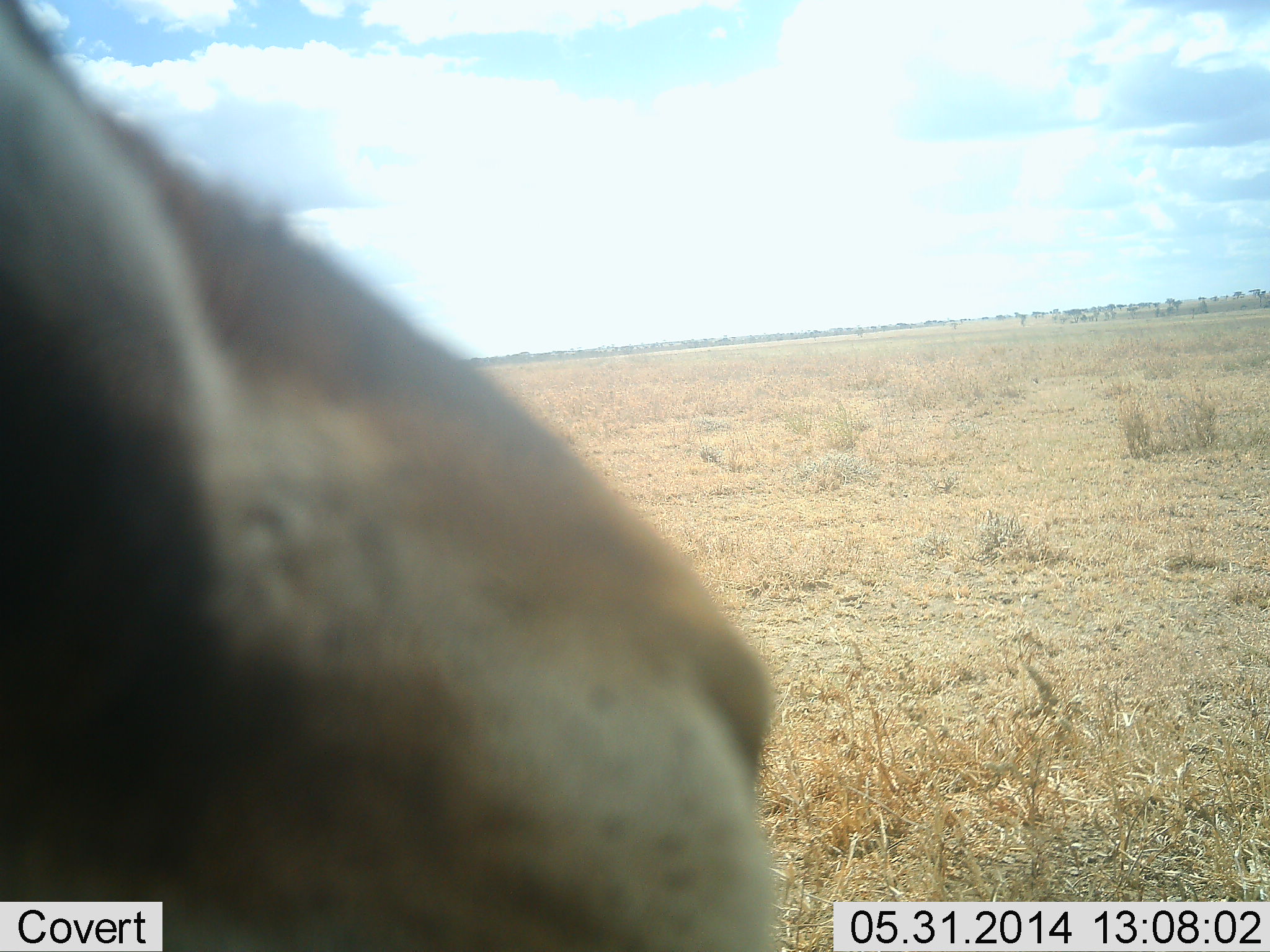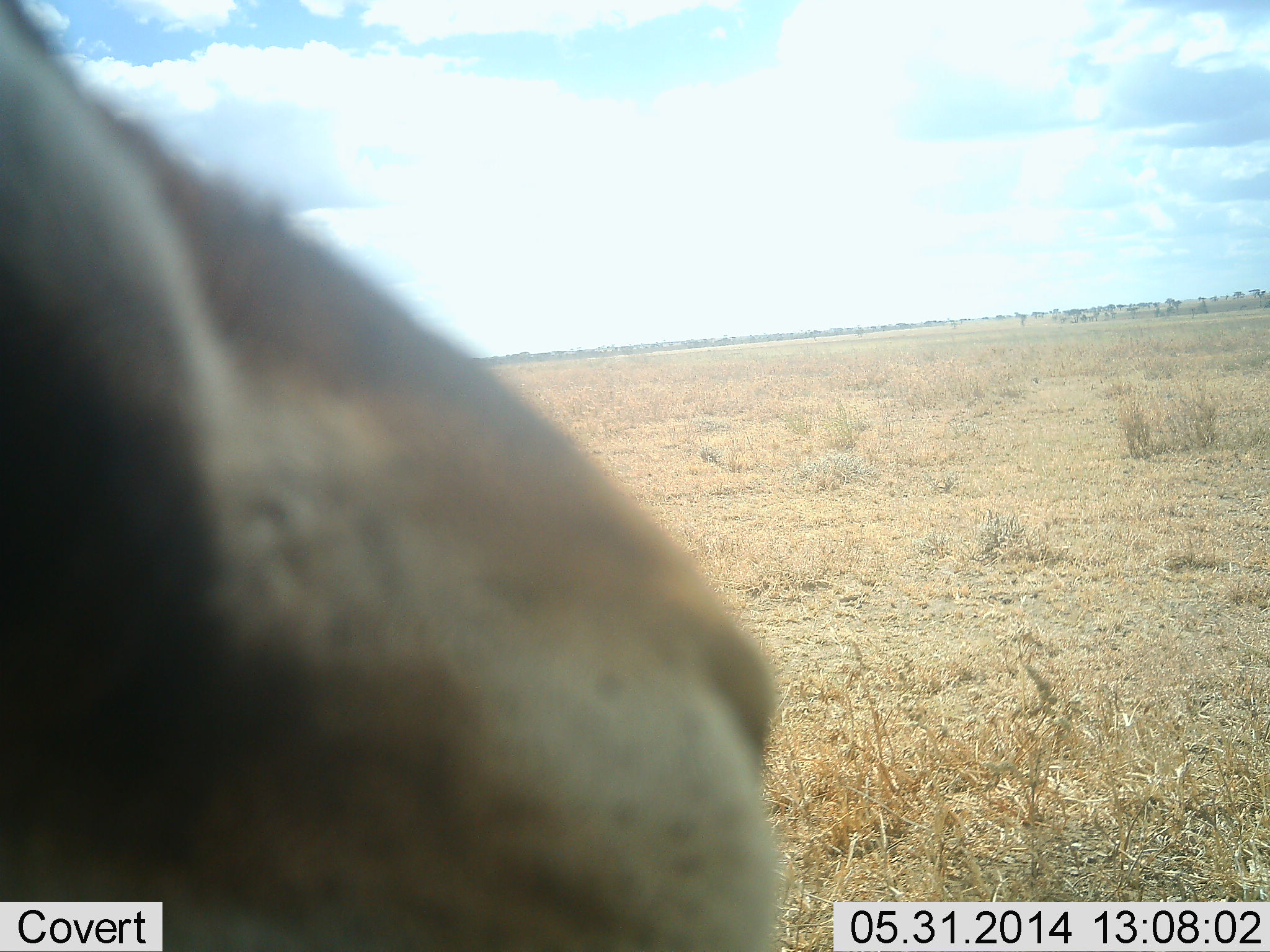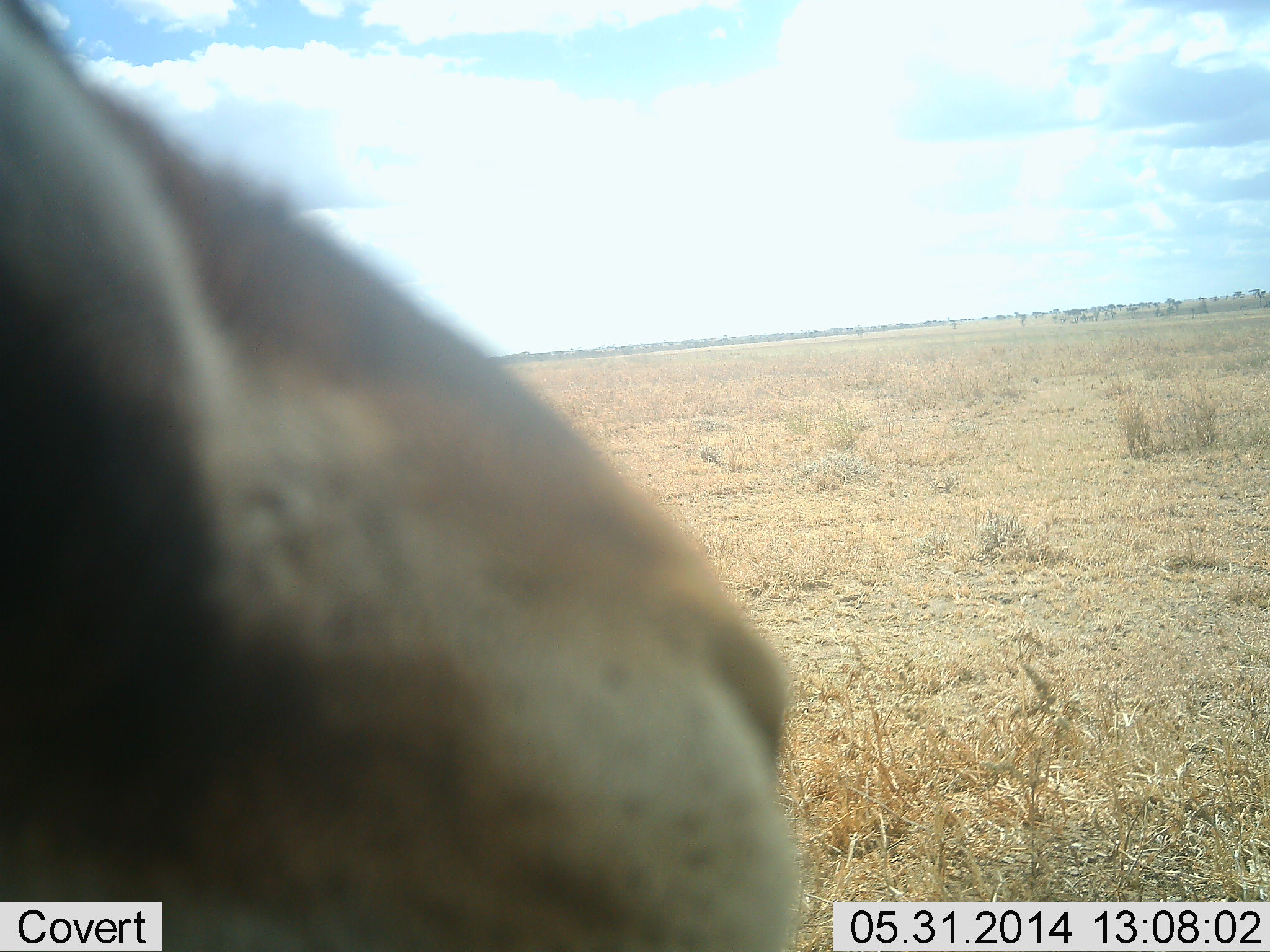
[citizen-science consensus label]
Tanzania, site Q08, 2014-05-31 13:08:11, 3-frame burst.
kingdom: Animalia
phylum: Chordata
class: Mammalia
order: Carnivora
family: Felidae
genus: Panthera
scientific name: Panthera leo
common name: lion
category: lionfemale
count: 1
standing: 50%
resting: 40%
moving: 10%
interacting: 10%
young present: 0%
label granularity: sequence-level